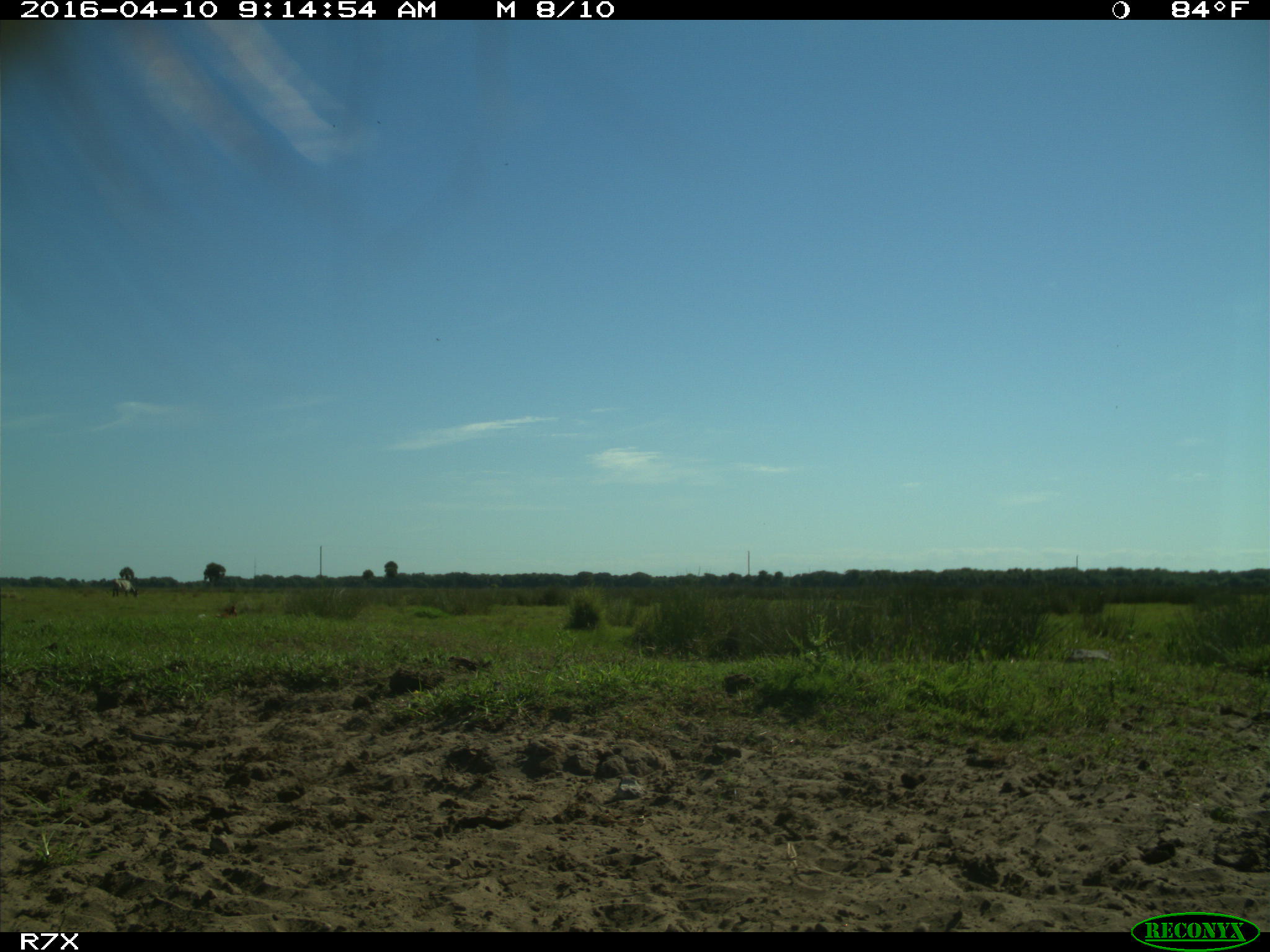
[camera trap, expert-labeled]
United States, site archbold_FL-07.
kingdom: Animalia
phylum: Chordata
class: Mammalia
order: Artiodactyla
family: Bovidae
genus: Bos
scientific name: Bos taurus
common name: domestic cow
Bos taurus (domestic cow).